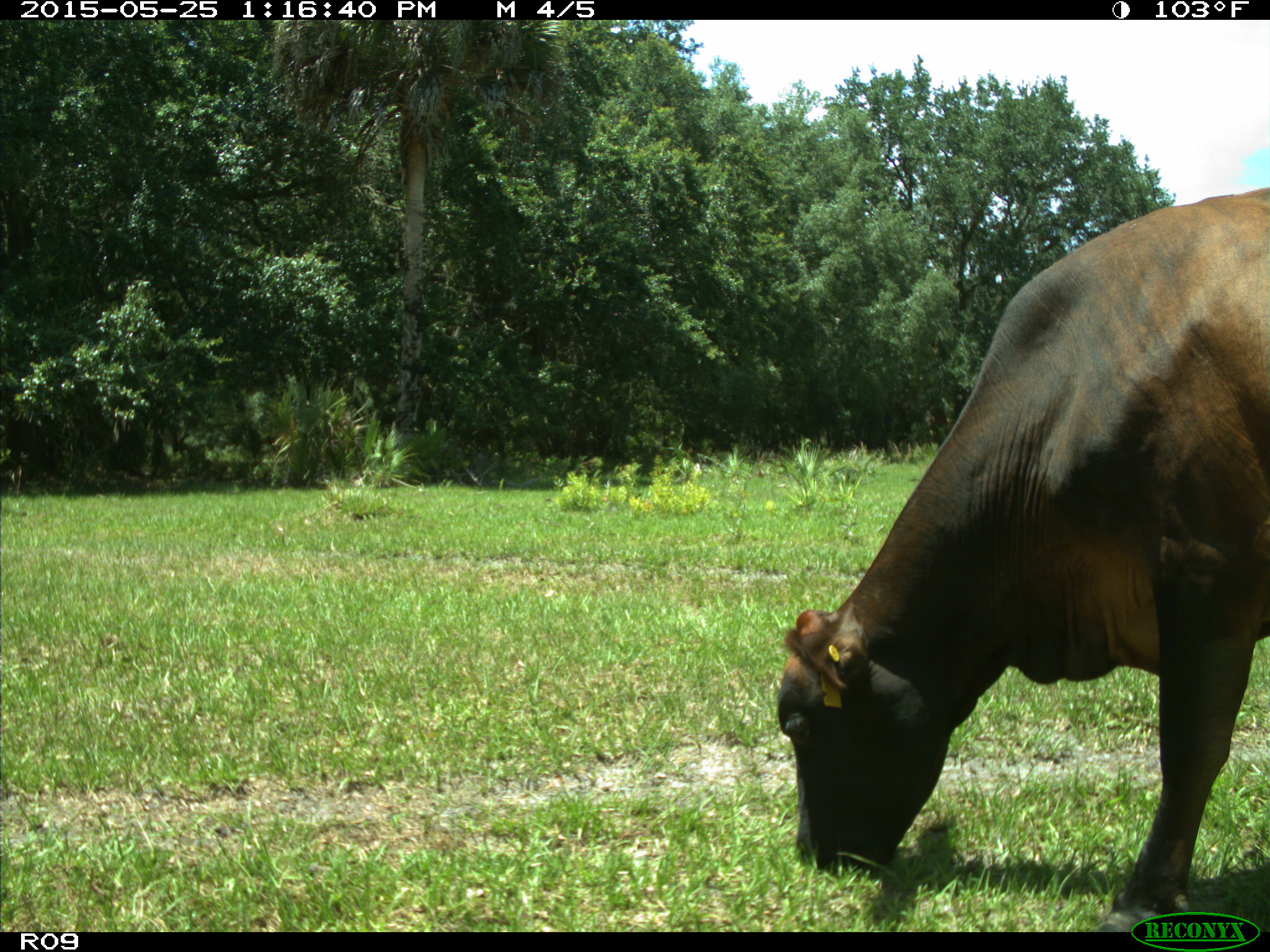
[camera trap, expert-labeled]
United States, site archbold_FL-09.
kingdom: Animalia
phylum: Chordata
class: Mammalia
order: Artiodactyla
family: Bovidae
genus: Bos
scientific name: Bos taurus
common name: domestic cow